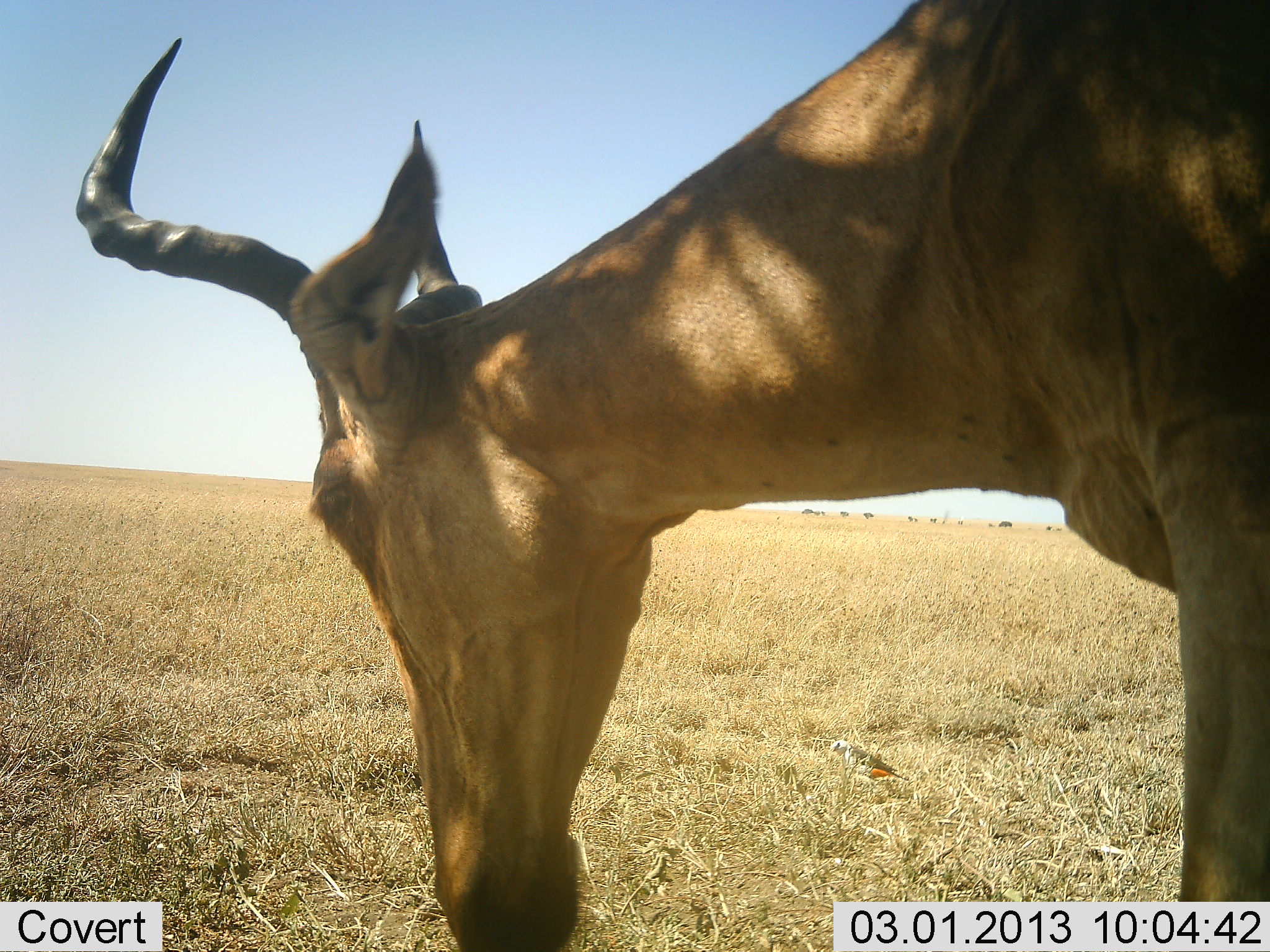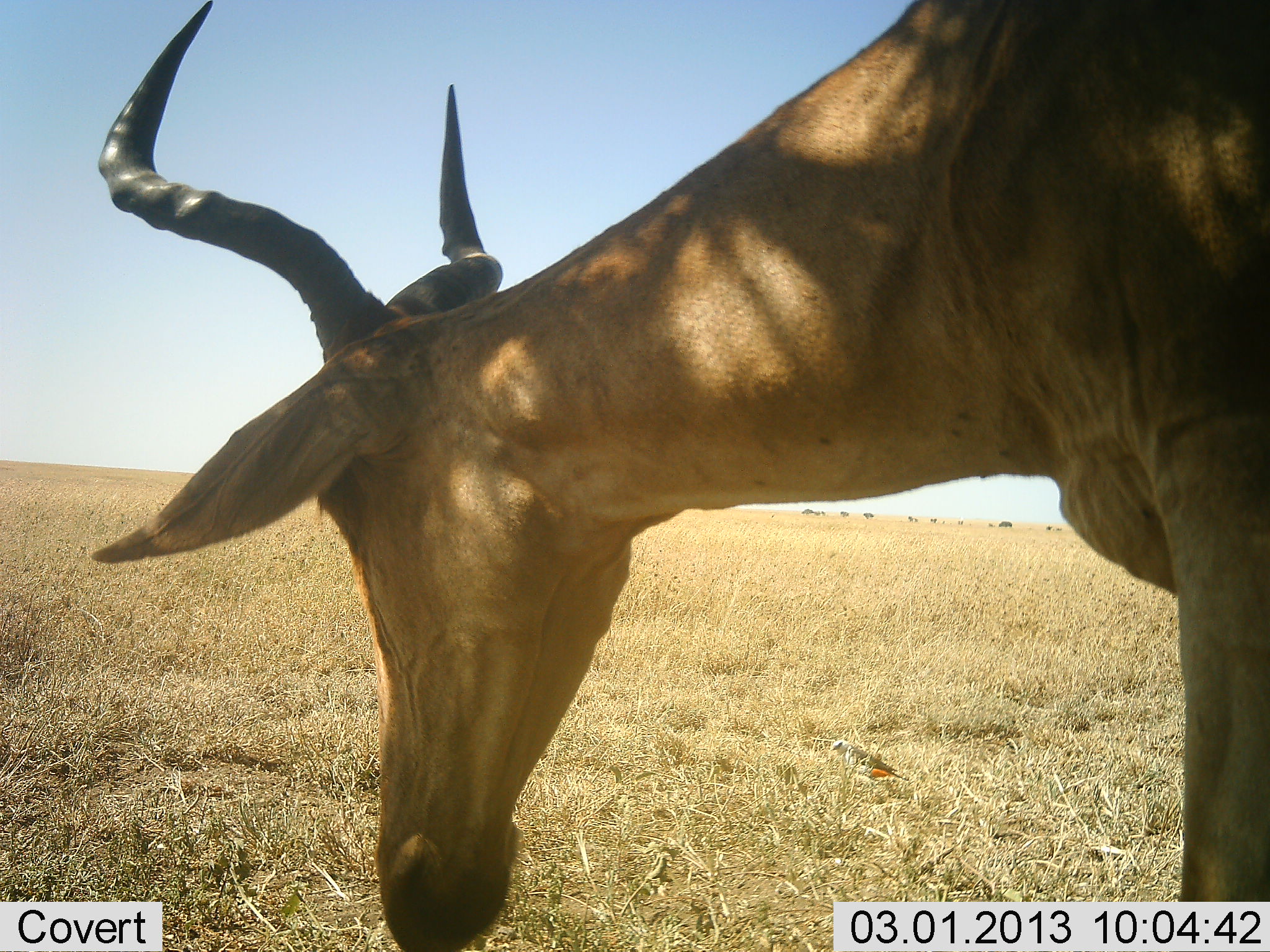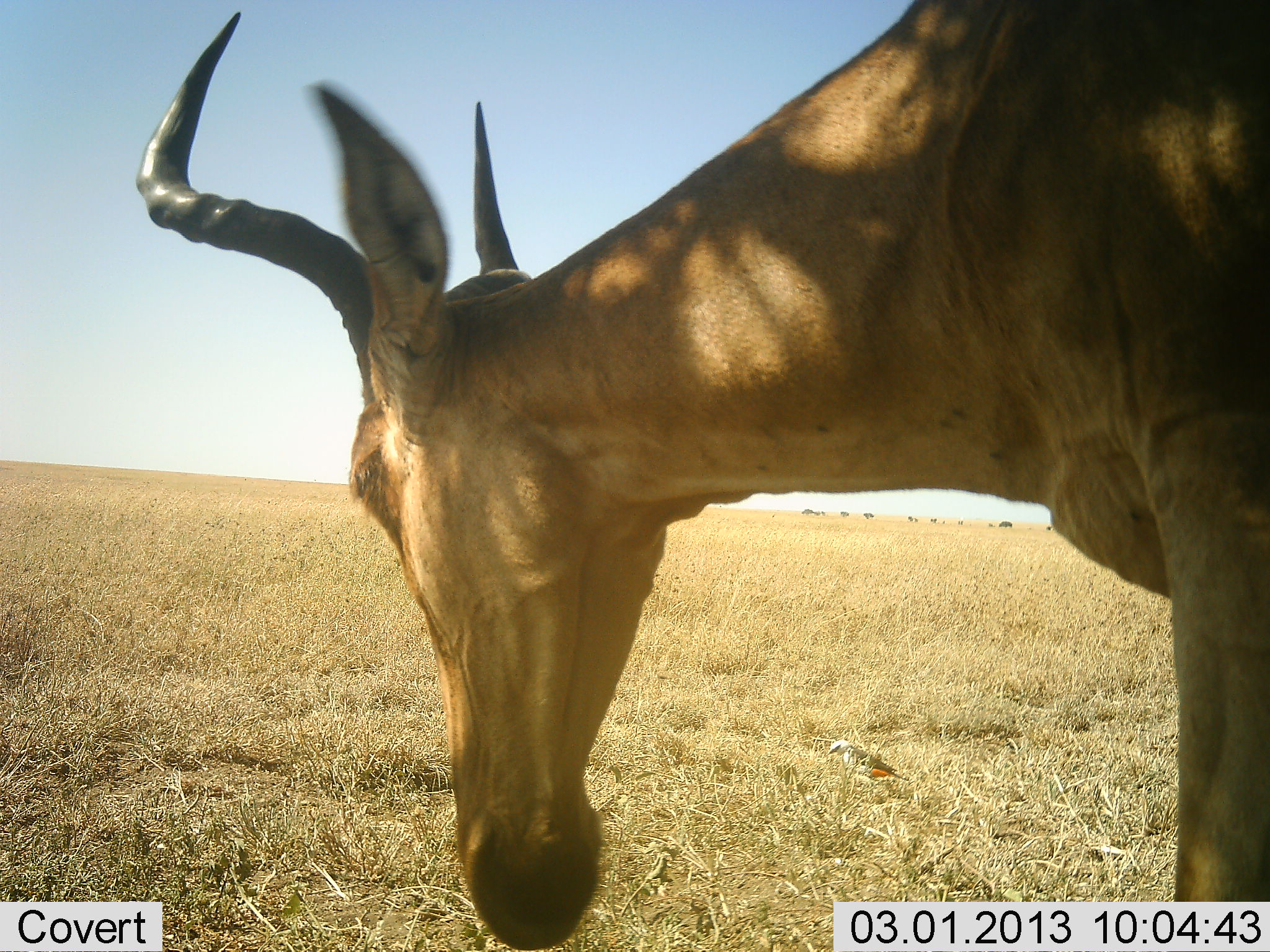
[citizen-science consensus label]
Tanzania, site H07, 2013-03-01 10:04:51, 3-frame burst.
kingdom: Animalia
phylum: Chordata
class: Mammalia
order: Artiodactyla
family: Bovidae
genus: Alcelaphus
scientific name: Alcelaphus buselaphus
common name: hartebeest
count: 1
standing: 58%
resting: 4%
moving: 8%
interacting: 0%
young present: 0%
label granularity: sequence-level